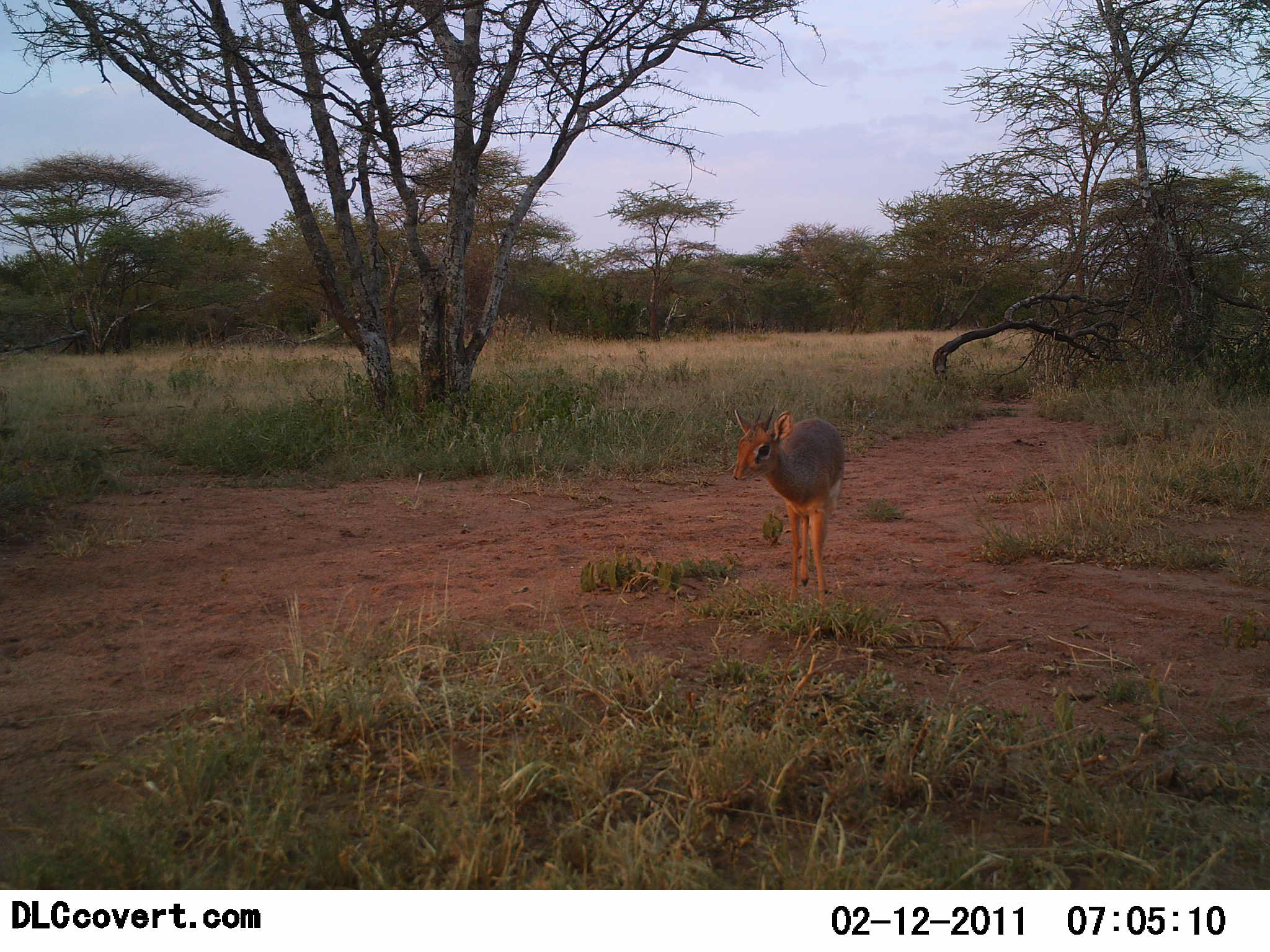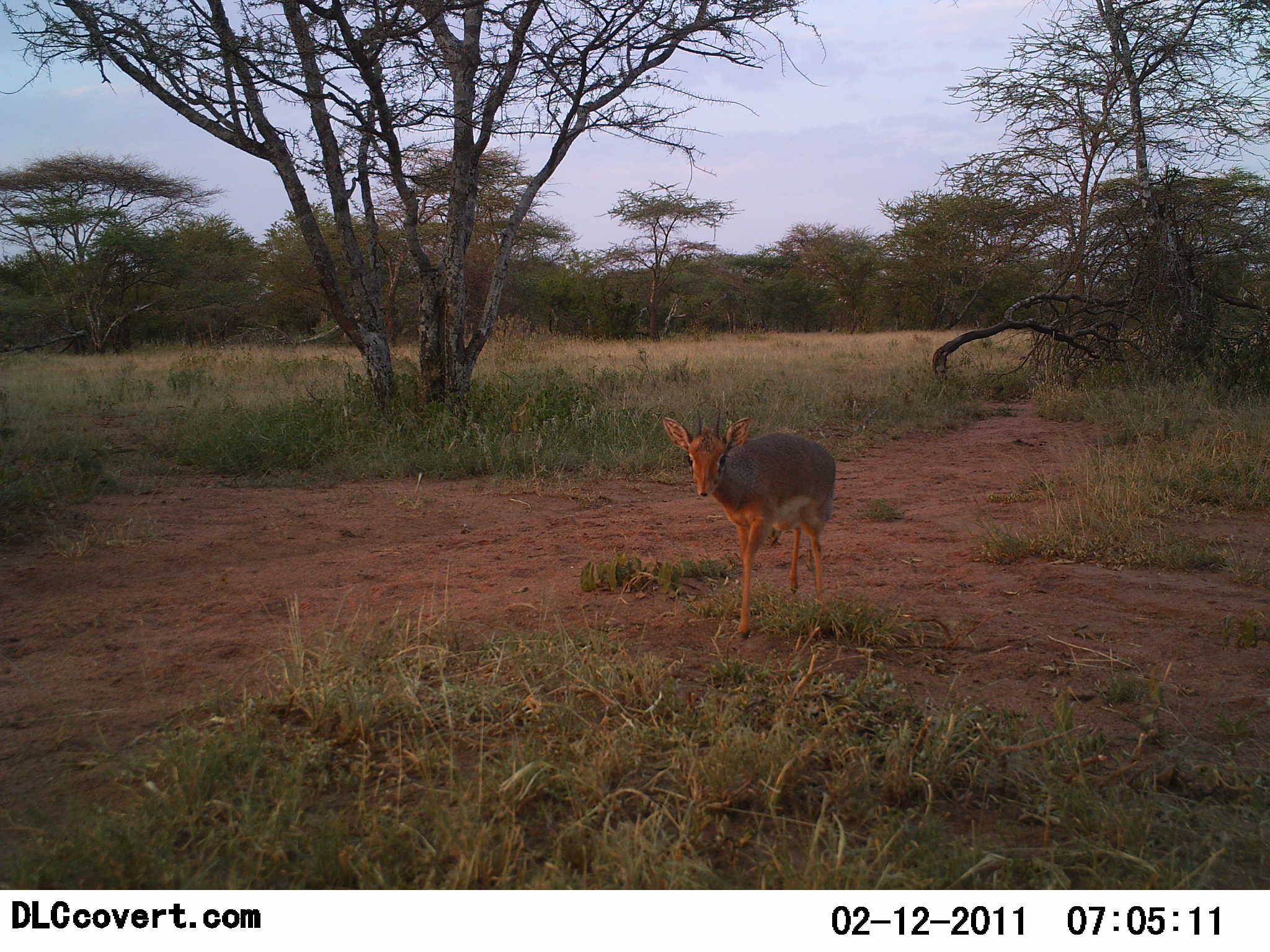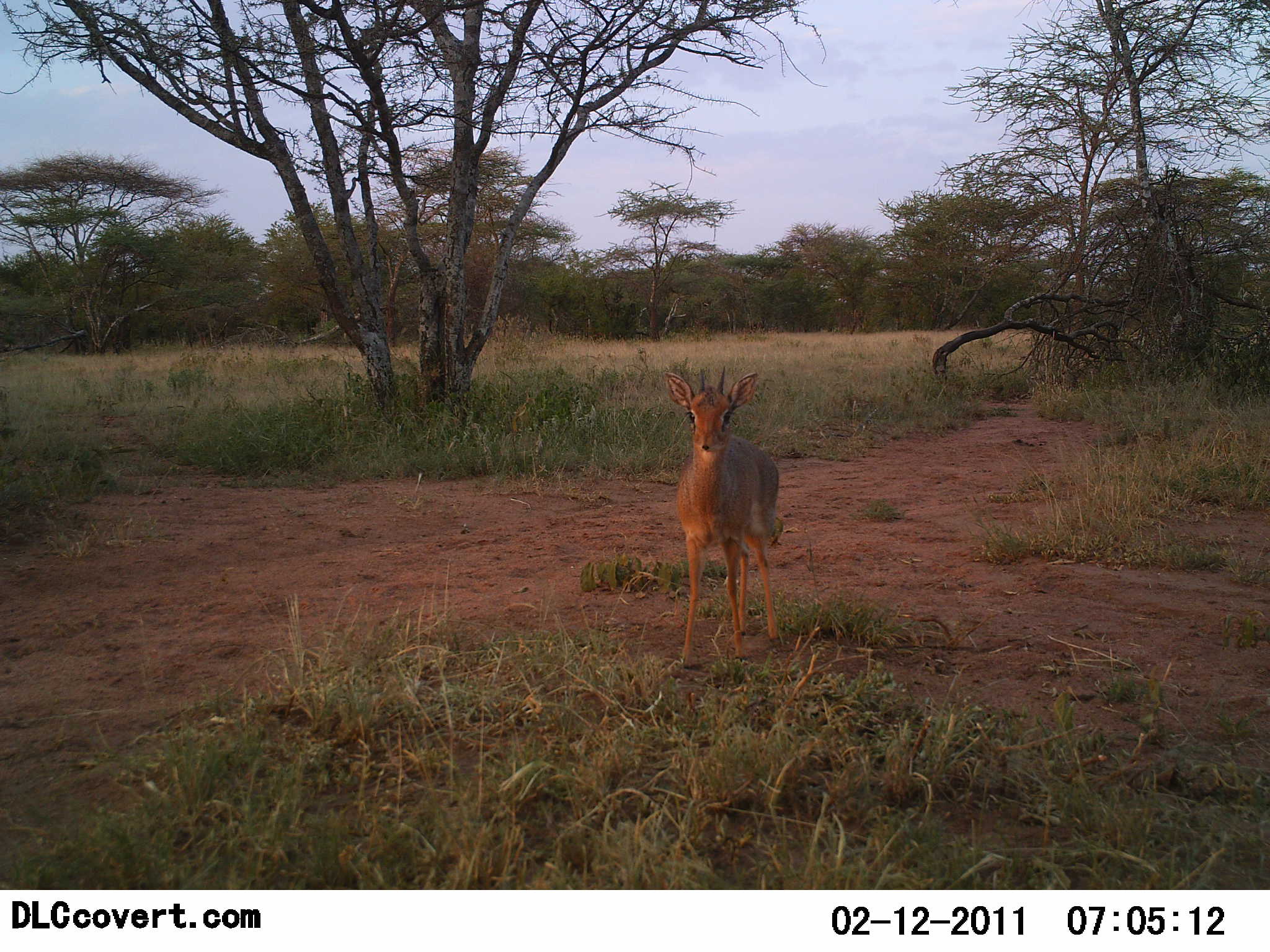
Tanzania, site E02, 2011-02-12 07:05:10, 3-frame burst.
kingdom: Animalia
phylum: Chordata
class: Mammalia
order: Artiodactyla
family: Bovidae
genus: Madoqua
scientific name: Madoqua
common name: dikdik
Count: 1.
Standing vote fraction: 18%.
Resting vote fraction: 9%.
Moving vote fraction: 73%.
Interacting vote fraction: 0%.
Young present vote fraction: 0%.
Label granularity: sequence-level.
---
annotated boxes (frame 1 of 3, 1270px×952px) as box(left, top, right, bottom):
animal: box(732, 404, 846, 605)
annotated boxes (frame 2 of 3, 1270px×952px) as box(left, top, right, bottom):
animal: box(661, 405, 836, 481)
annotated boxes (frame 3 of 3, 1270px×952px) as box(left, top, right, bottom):
animal: box(661, 368, 781, 667)